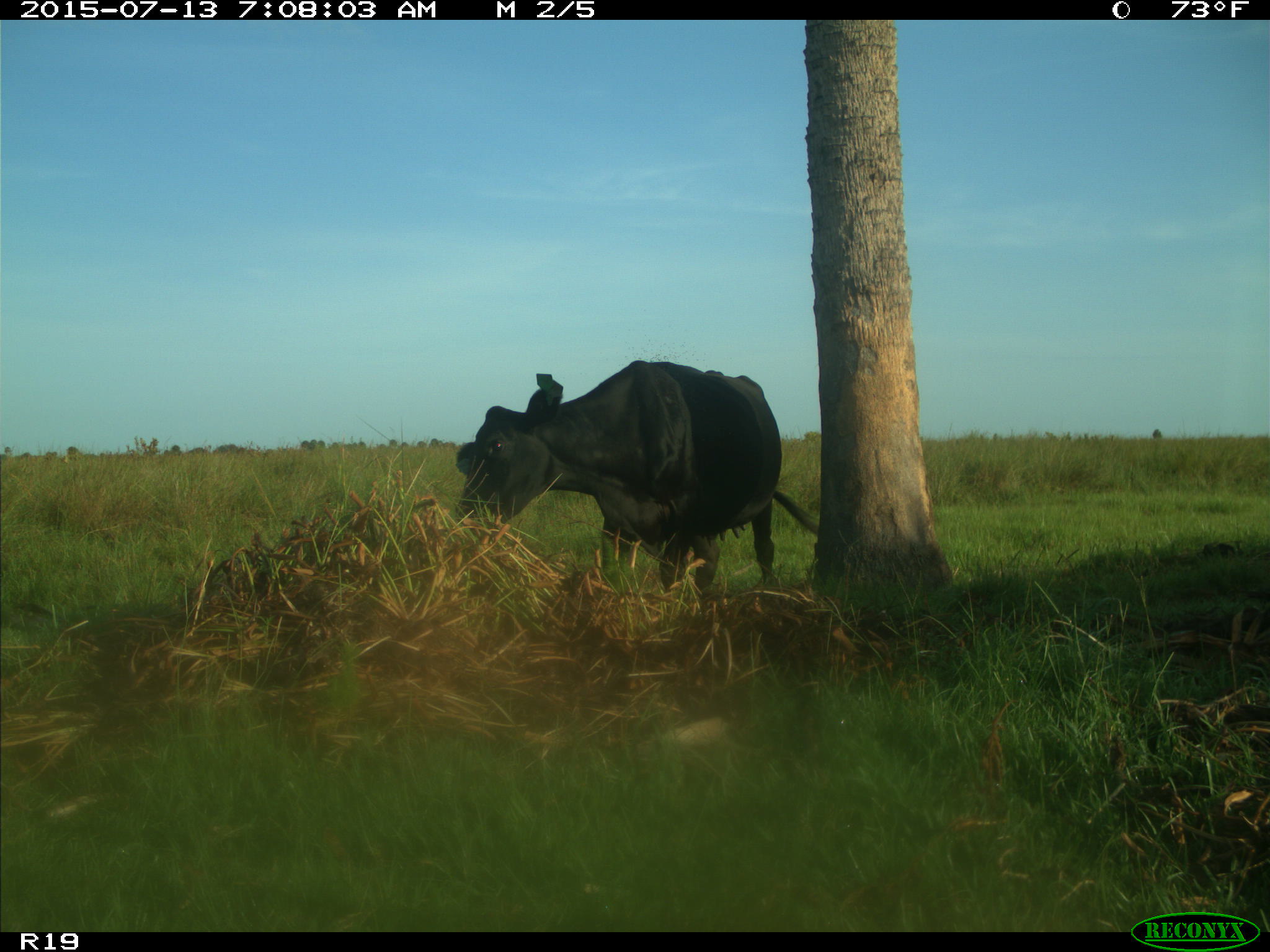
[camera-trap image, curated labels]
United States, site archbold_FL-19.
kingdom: Animalia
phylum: Chordata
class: Mammalia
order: Artiodactyla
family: Bovidae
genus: Bos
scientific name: Bos taurus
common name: domestic cow